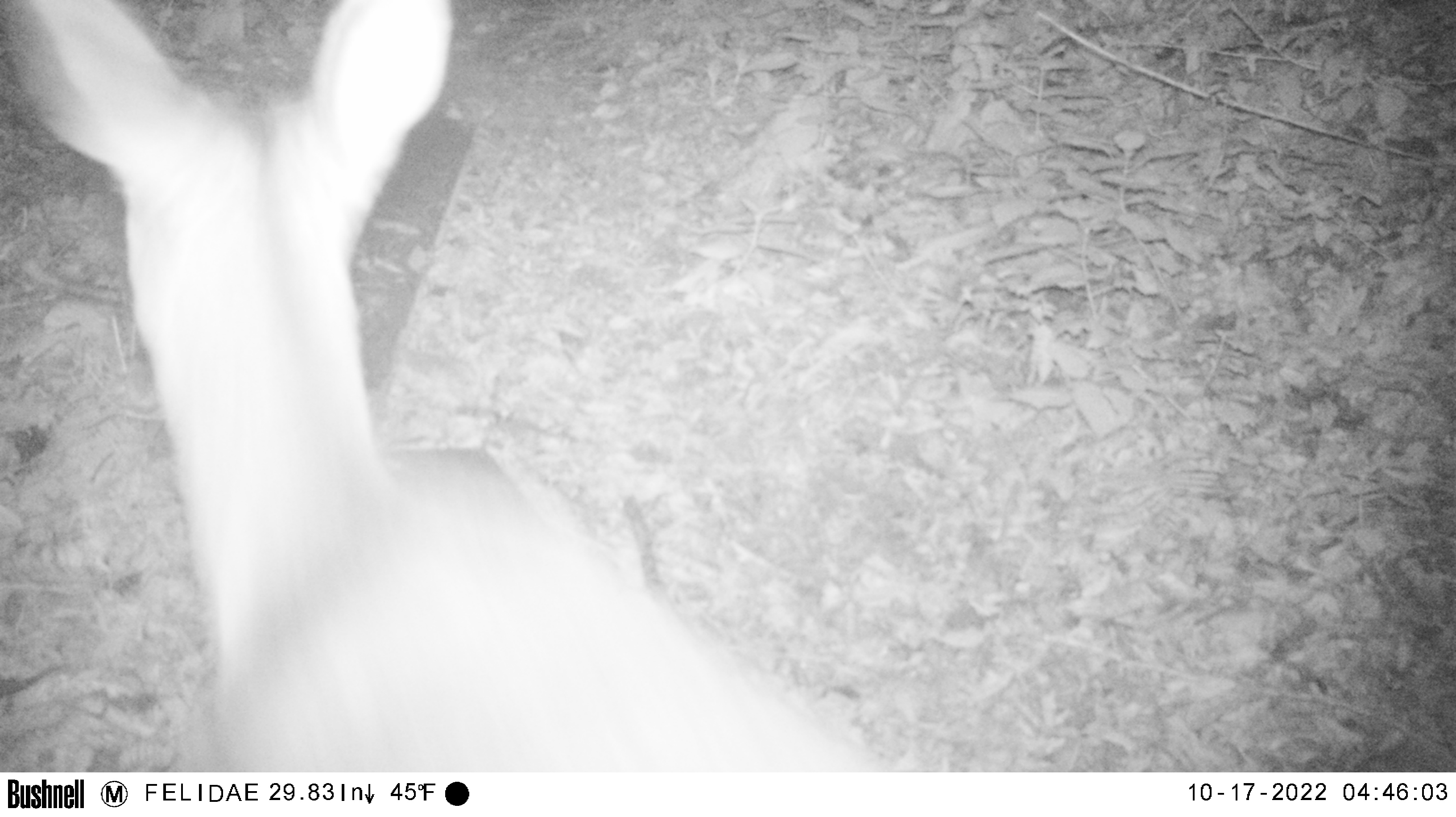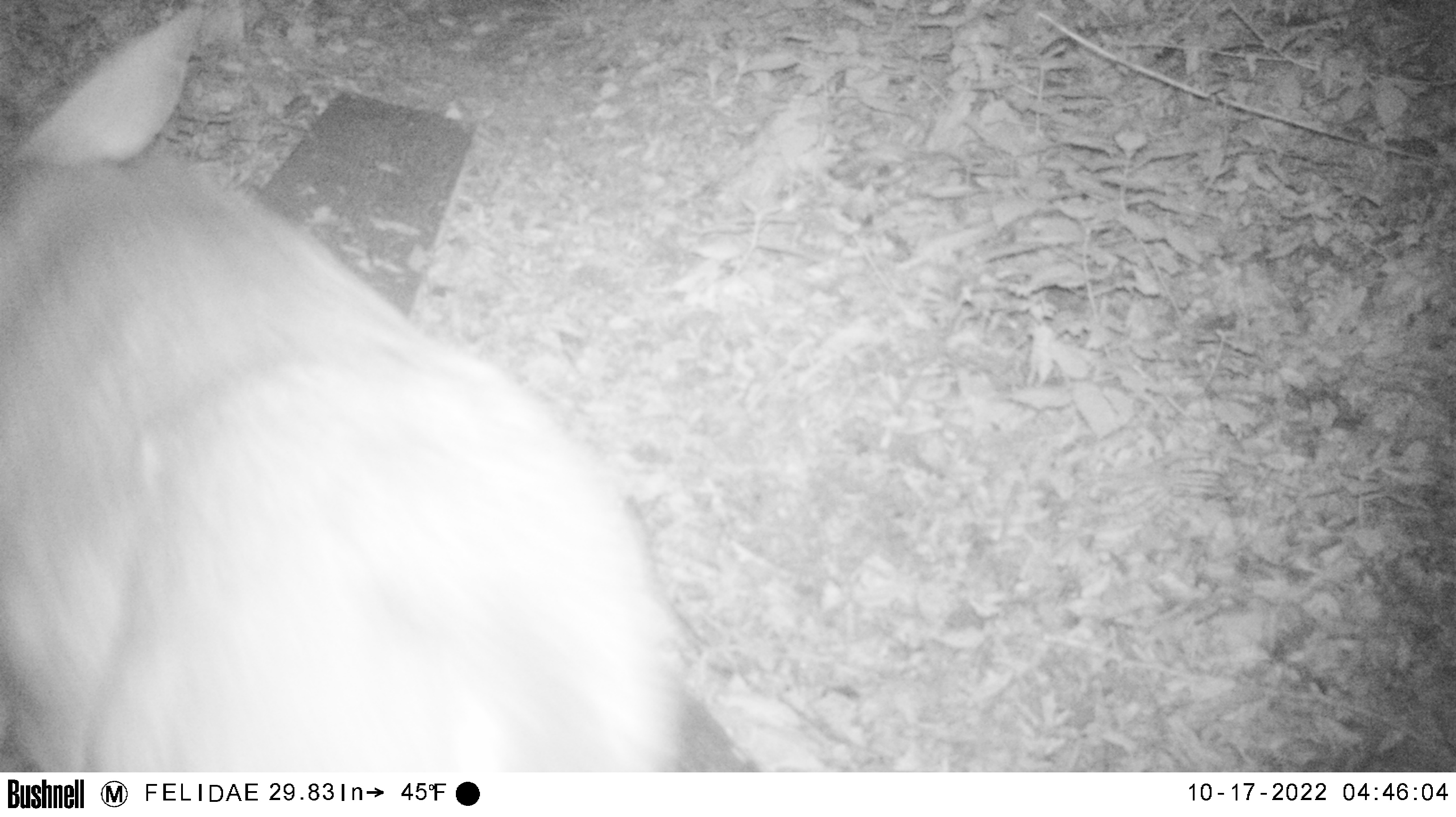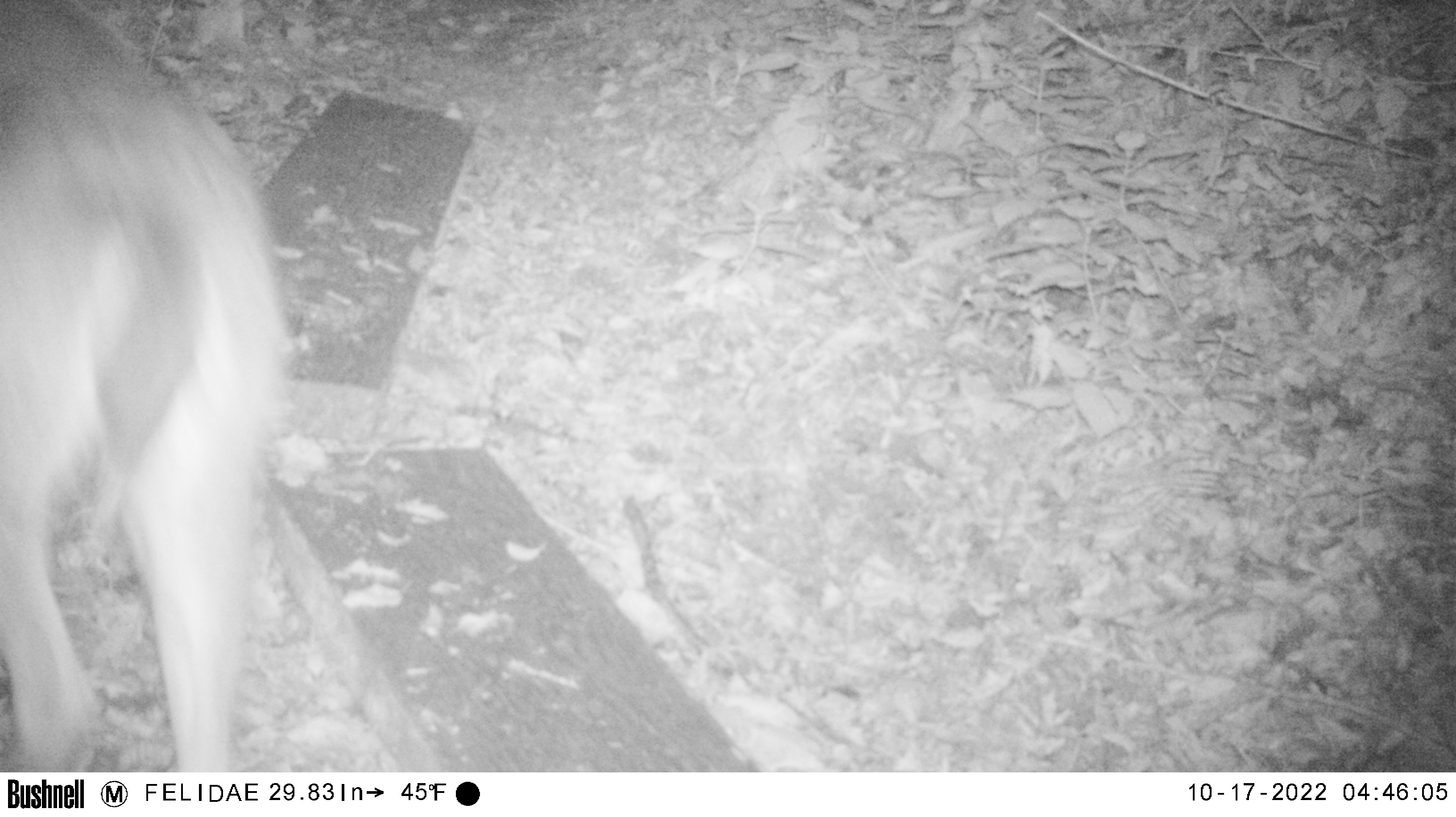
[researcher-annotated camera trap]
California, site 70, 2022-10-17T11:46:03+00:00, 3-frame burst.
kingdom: Animalia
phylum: Chordata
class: Mammalia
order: Artiodactyla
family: Cervidae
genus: Odocoileus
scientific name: Odocoileus hemionus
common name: mule deer